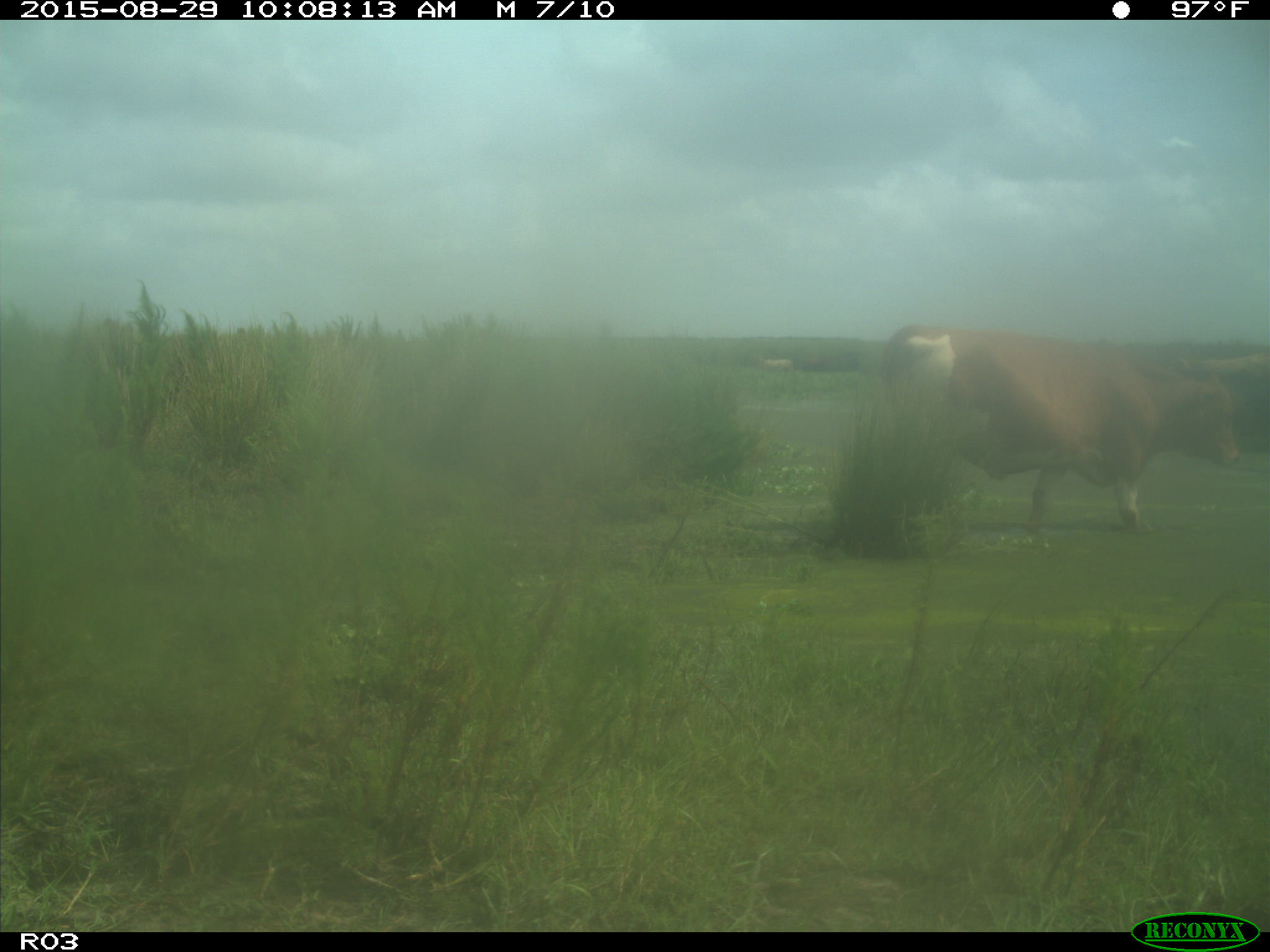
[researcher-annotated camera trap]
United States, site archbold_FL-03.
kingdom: Animalia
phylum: Chordata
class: Mammalia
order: Artiodactyla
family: Bovidae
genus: Bos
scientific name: Bos taurus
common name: domestic cow